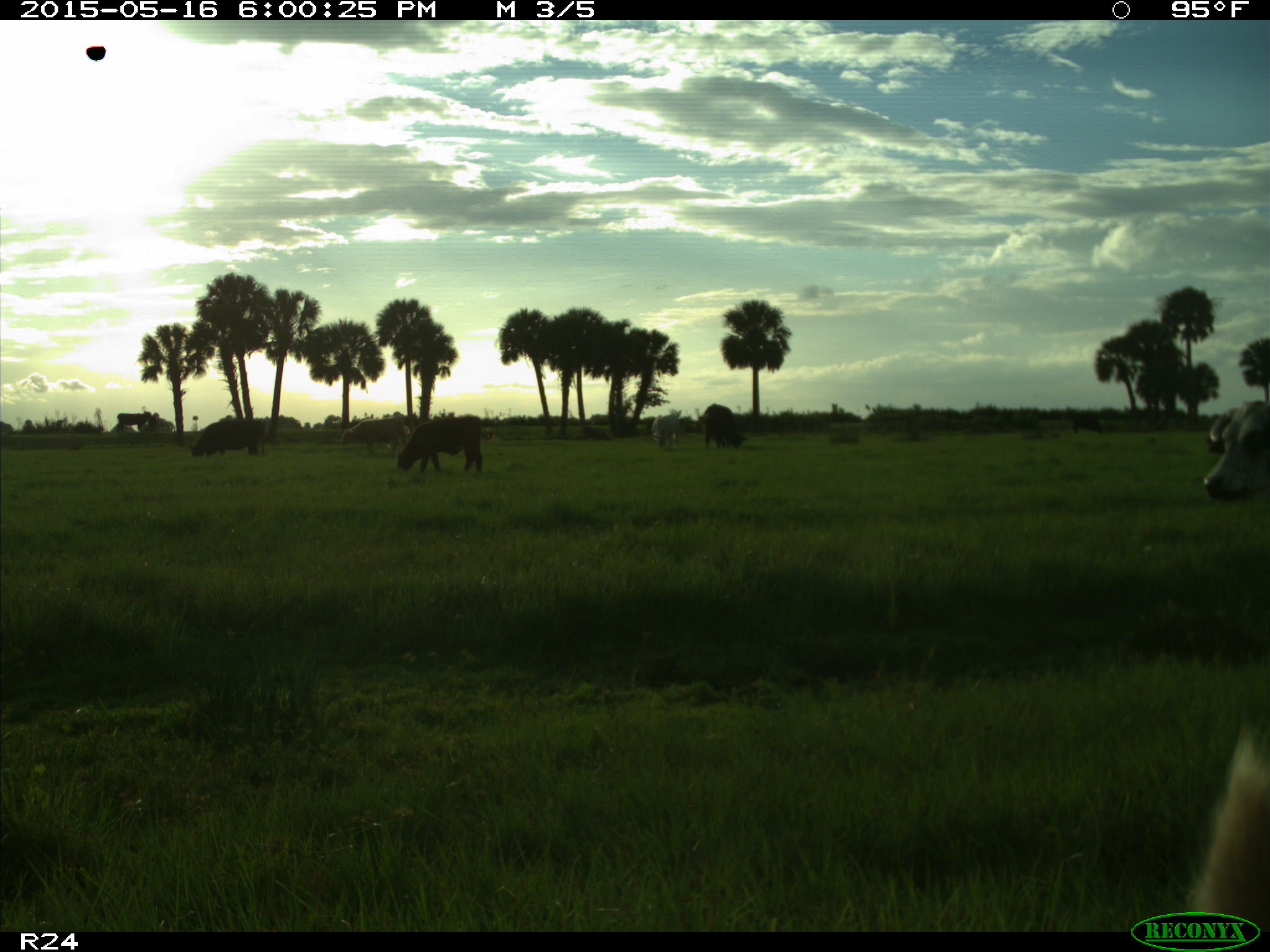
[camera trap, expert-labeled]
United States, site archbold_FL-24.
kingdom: Animalia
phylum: Chordata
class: Mammalia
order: Artiodactyla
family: Bovidae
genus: Bos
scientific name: Bos taurus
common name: domestic cow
Bos taurus (domestic cow).